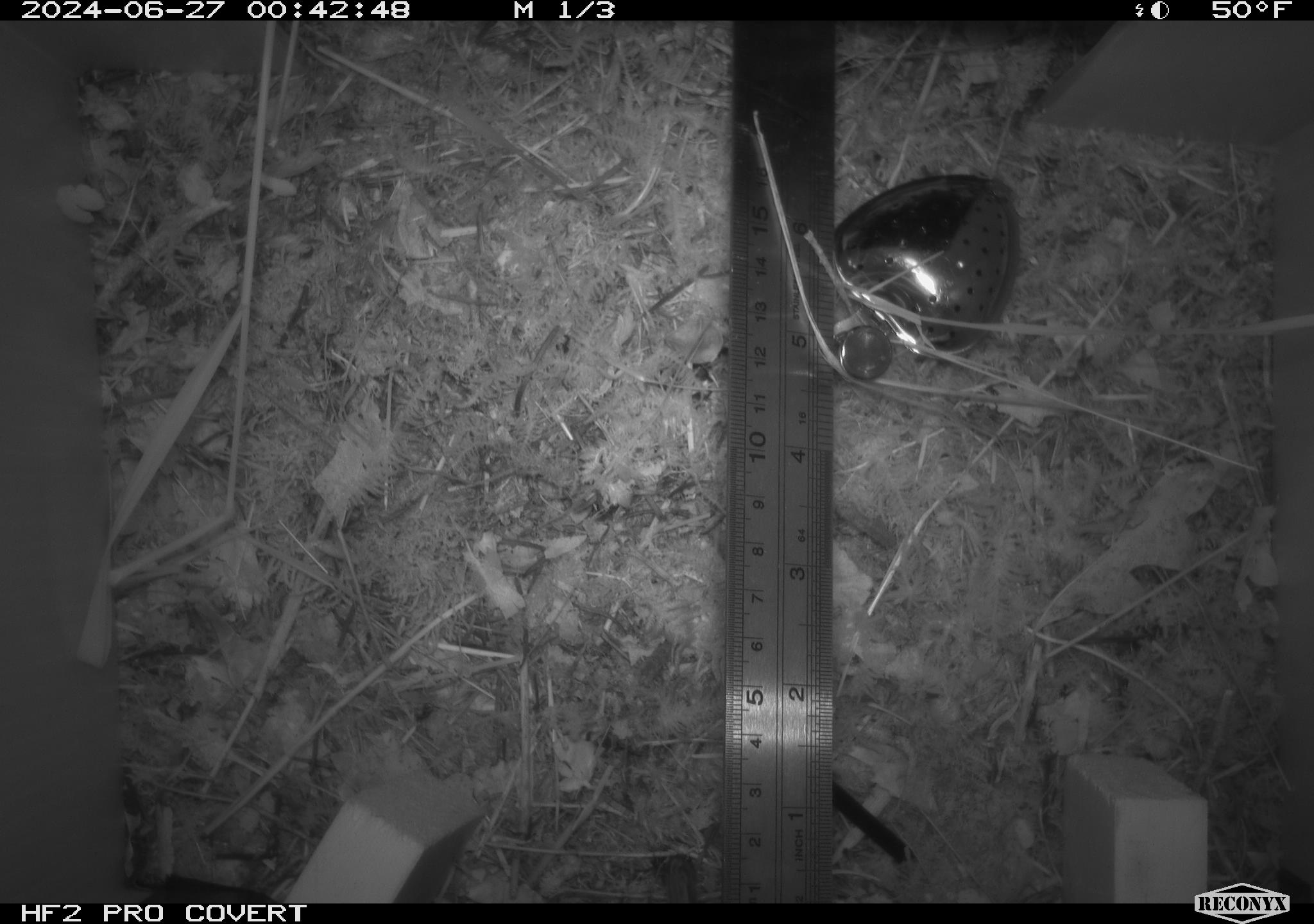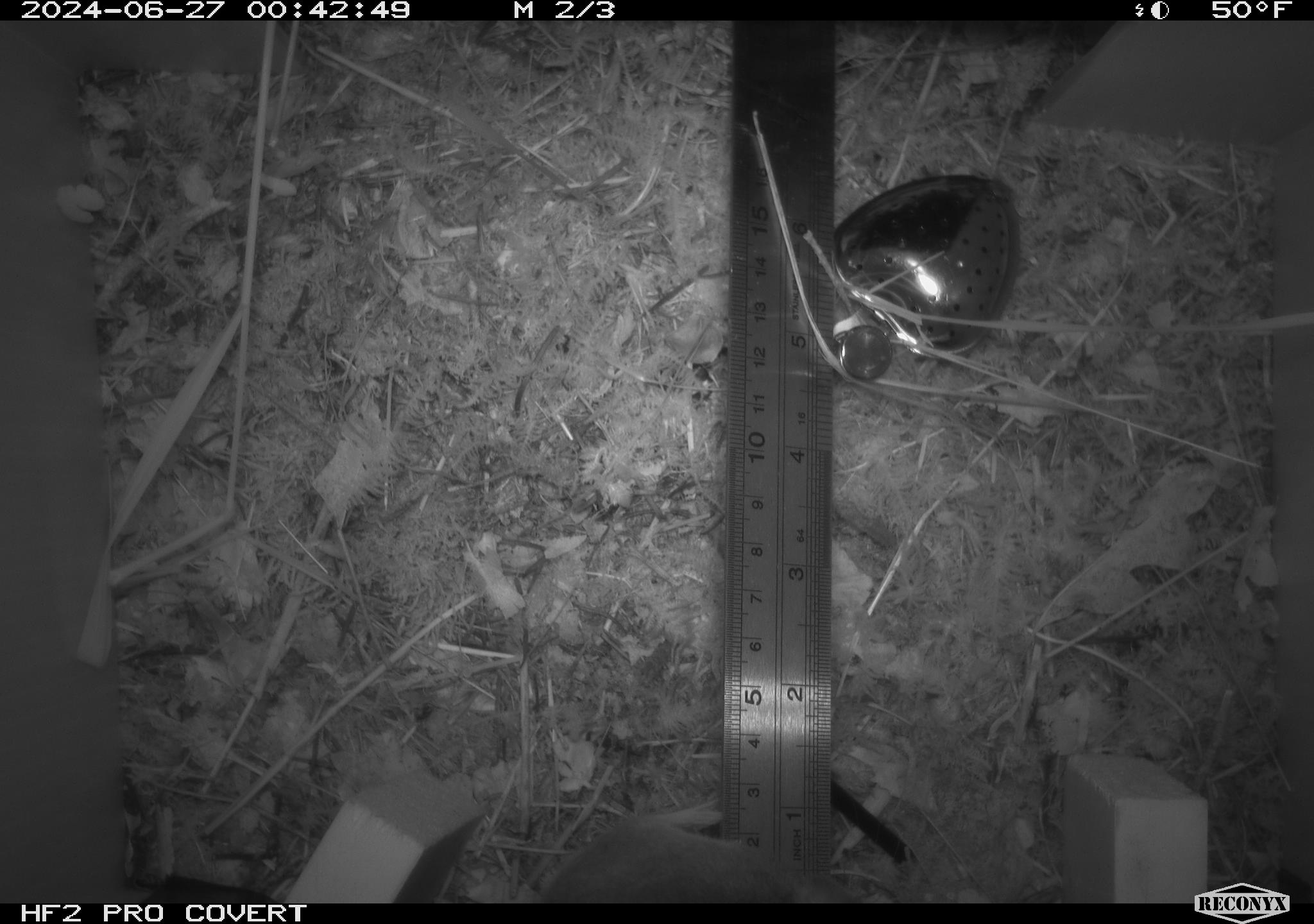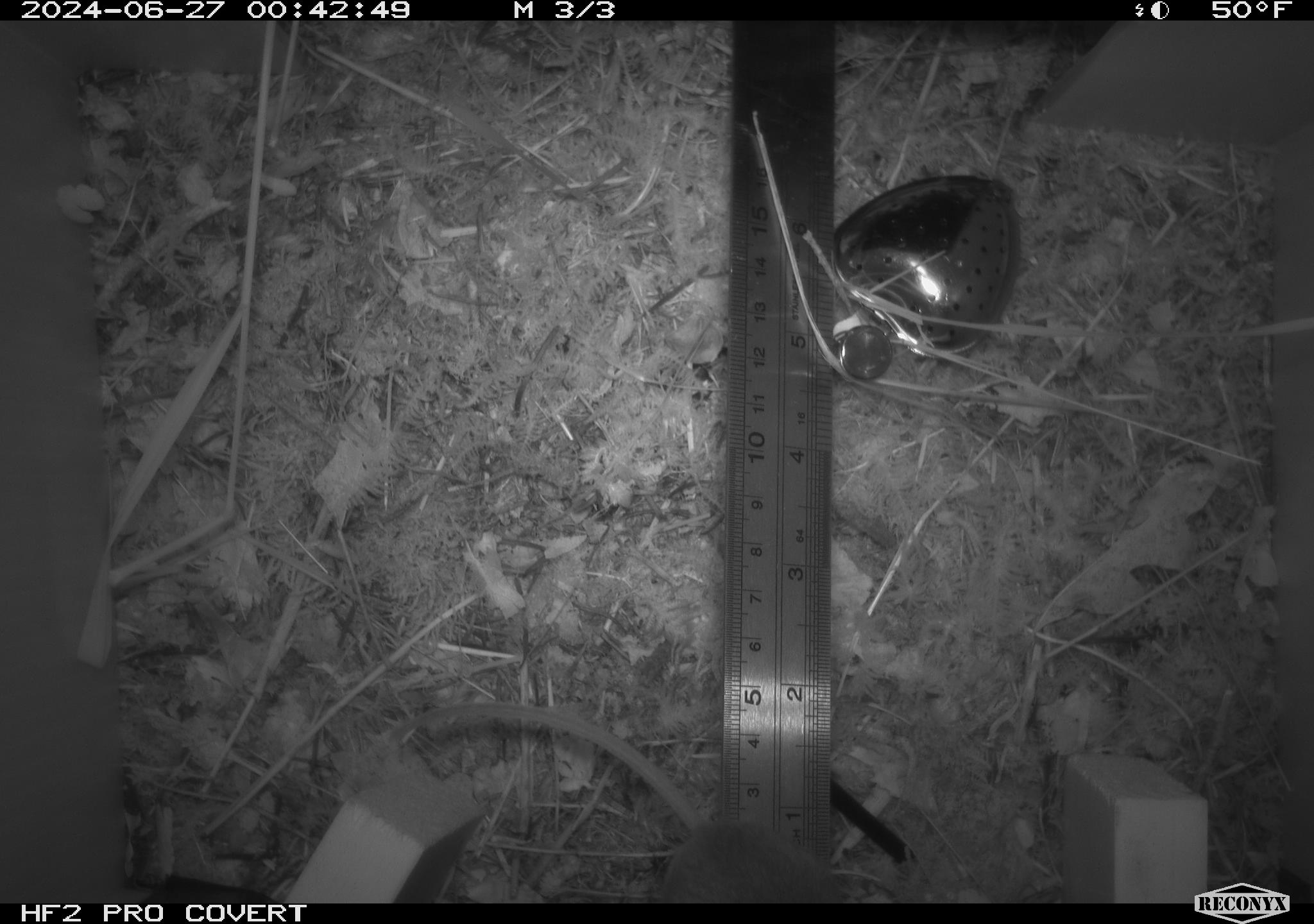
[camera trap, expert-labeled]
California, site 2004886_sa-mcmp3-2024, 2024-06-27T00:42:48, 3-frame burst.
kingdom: Animalia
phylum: Chordata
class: Mammalia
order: Rodentia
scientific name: Rodentia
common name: mouse species